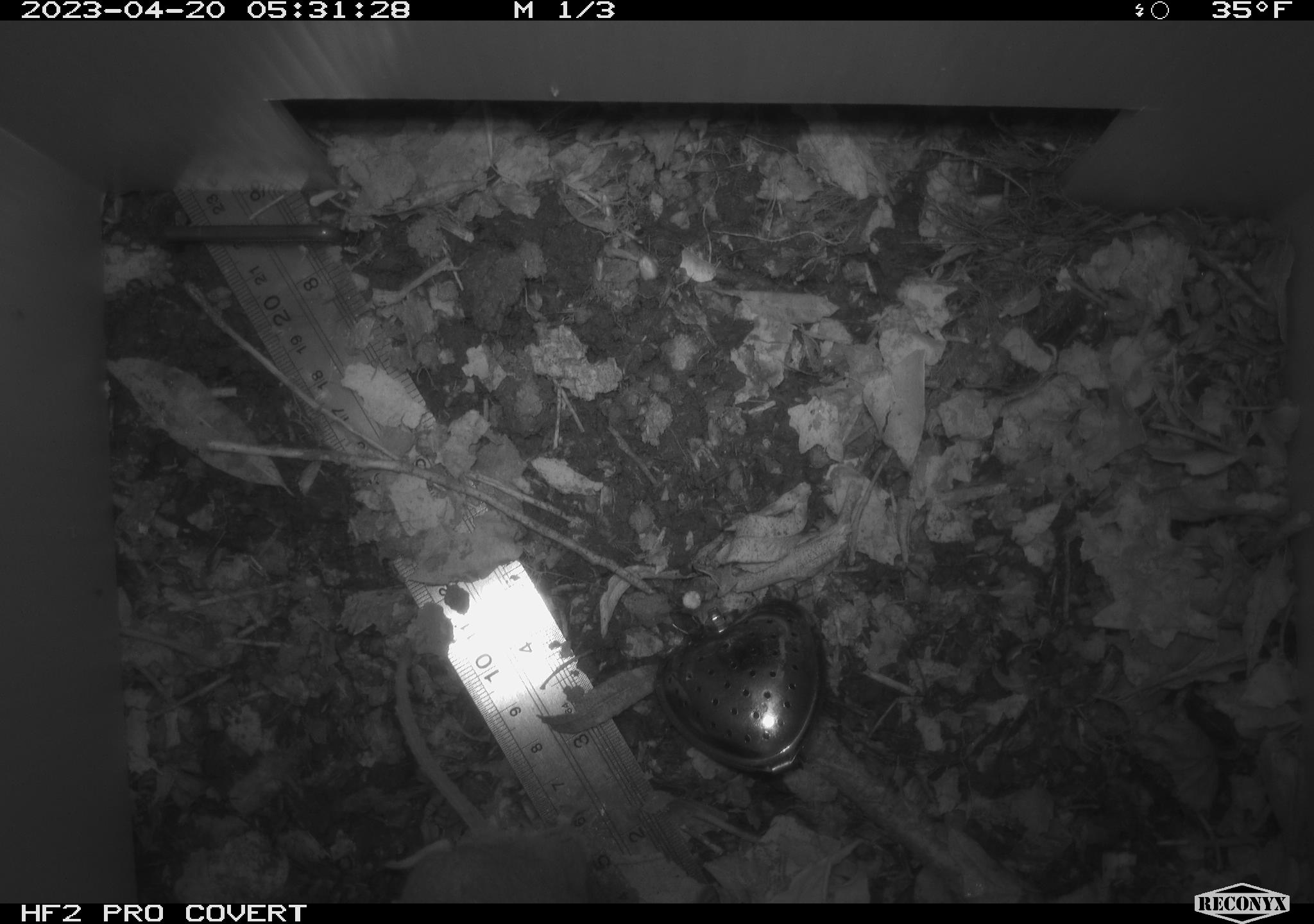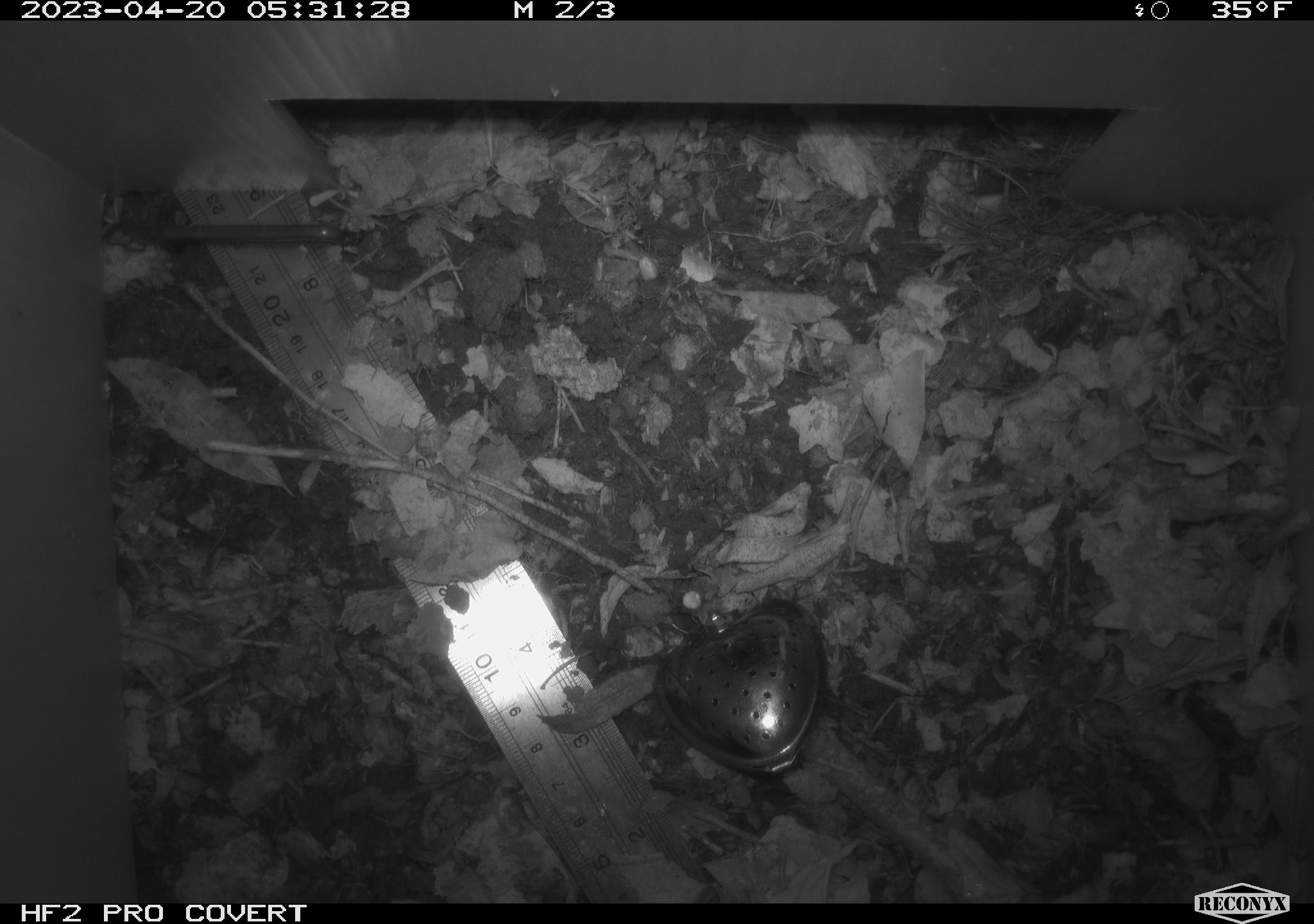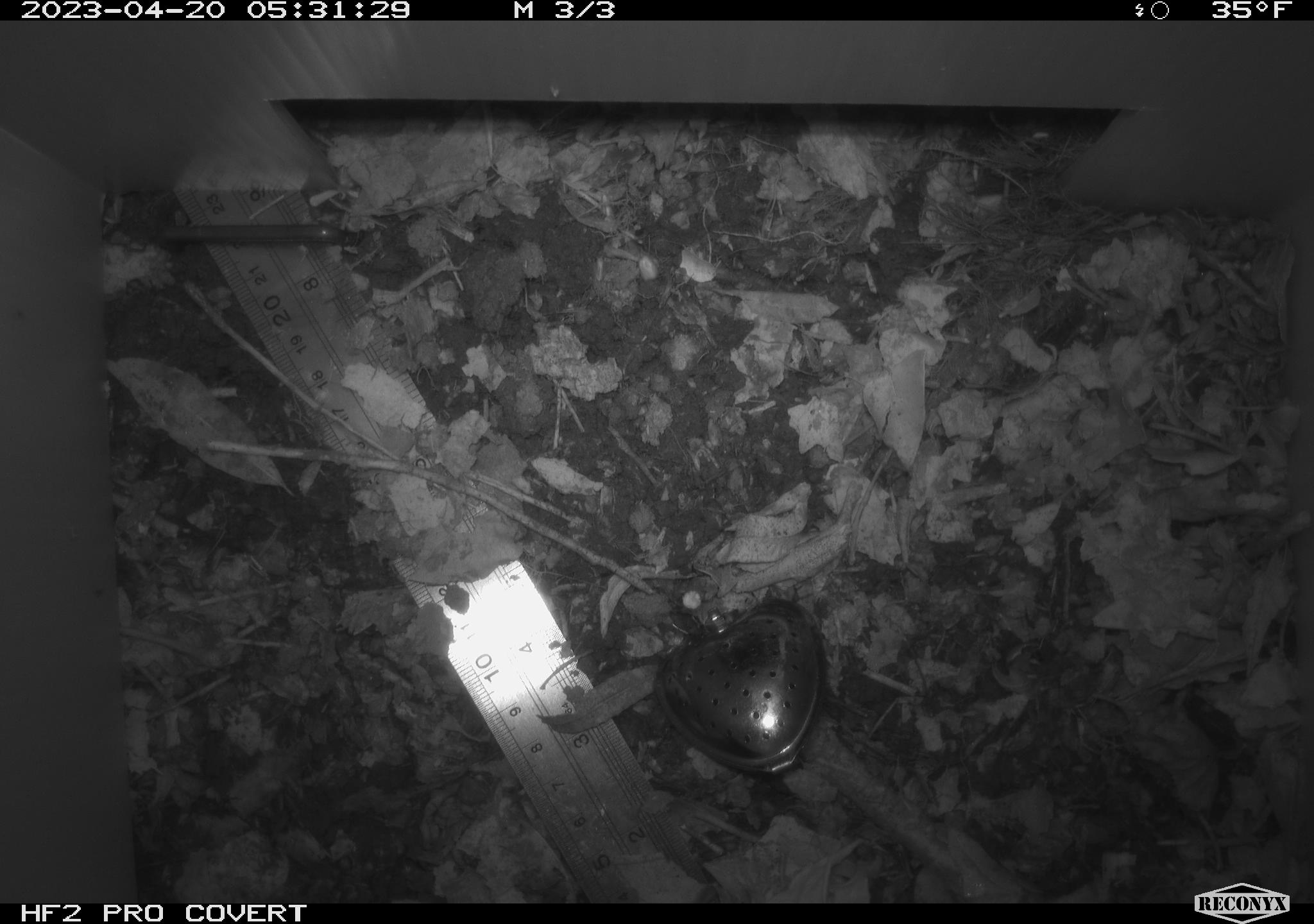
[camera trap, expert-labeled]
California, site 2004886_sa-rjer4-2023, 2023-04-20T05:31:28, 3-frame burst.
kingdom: Animalia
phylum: Chordata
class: Mammalia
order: Rodentia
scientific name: Rodentia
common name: mouse species